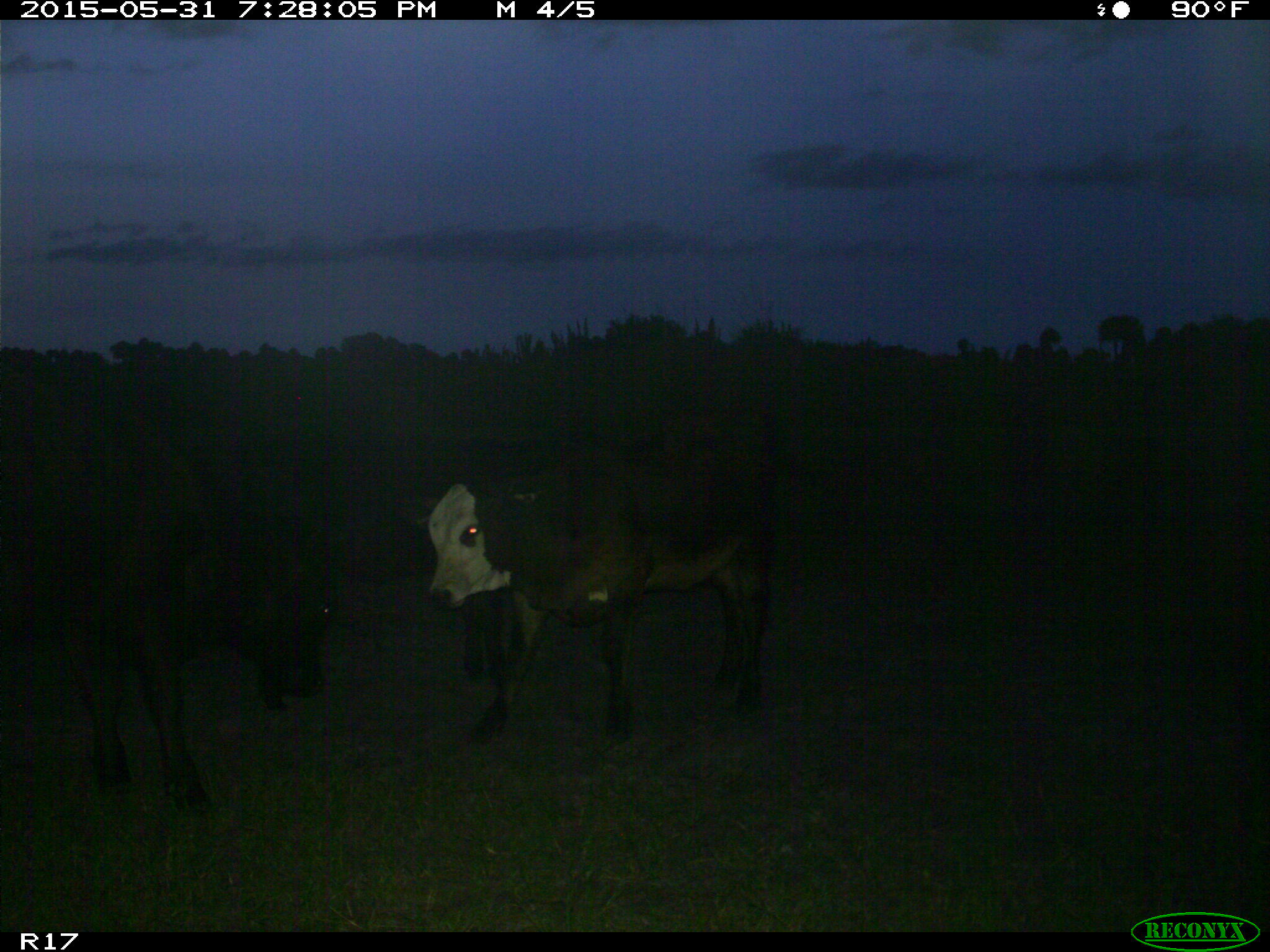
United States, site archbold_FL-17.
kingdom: Animalia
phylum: Chordata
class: Mammalia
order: Artiodactyla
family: Bovidae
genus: Bos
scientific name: Bos taurus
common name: domestic cow